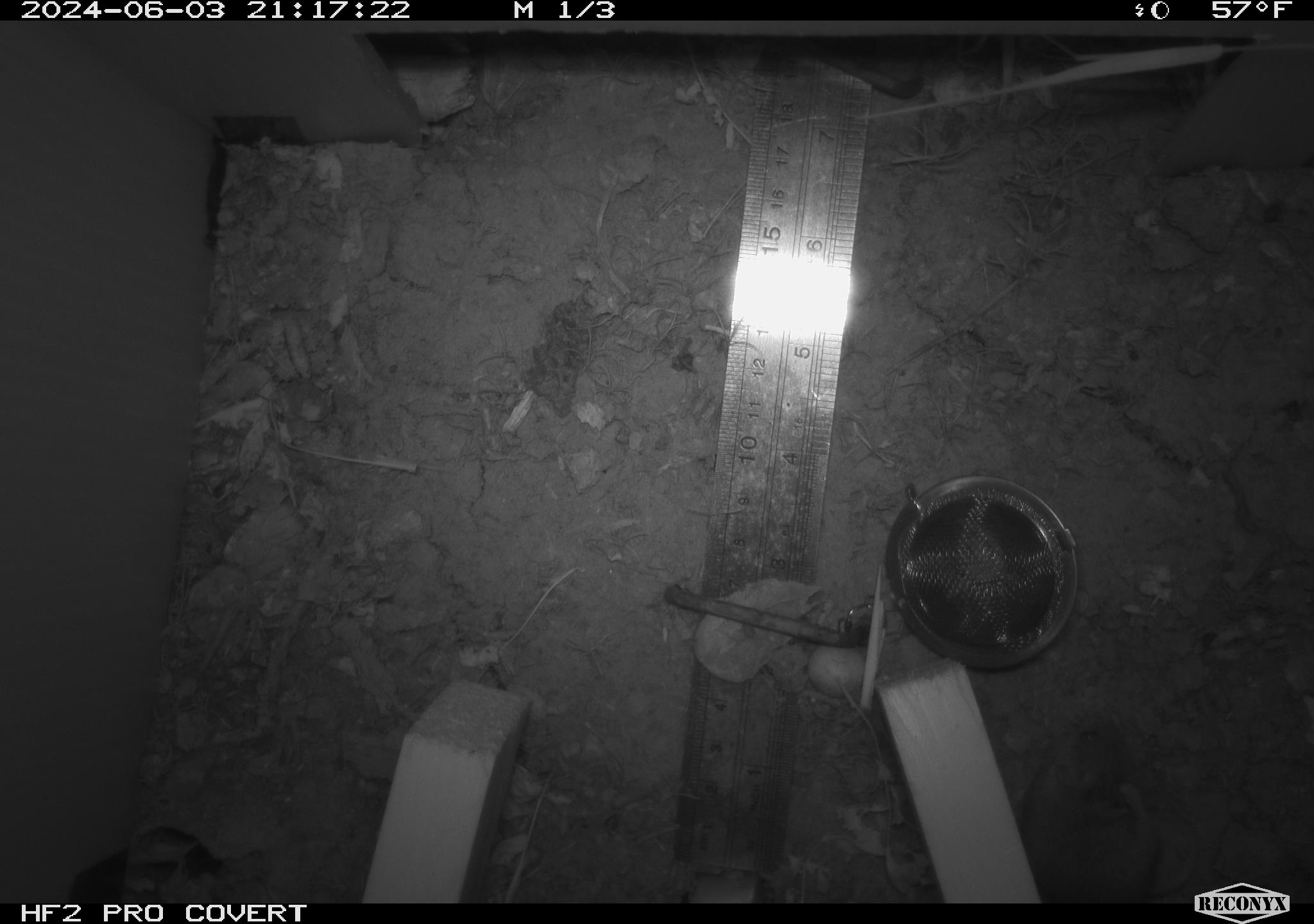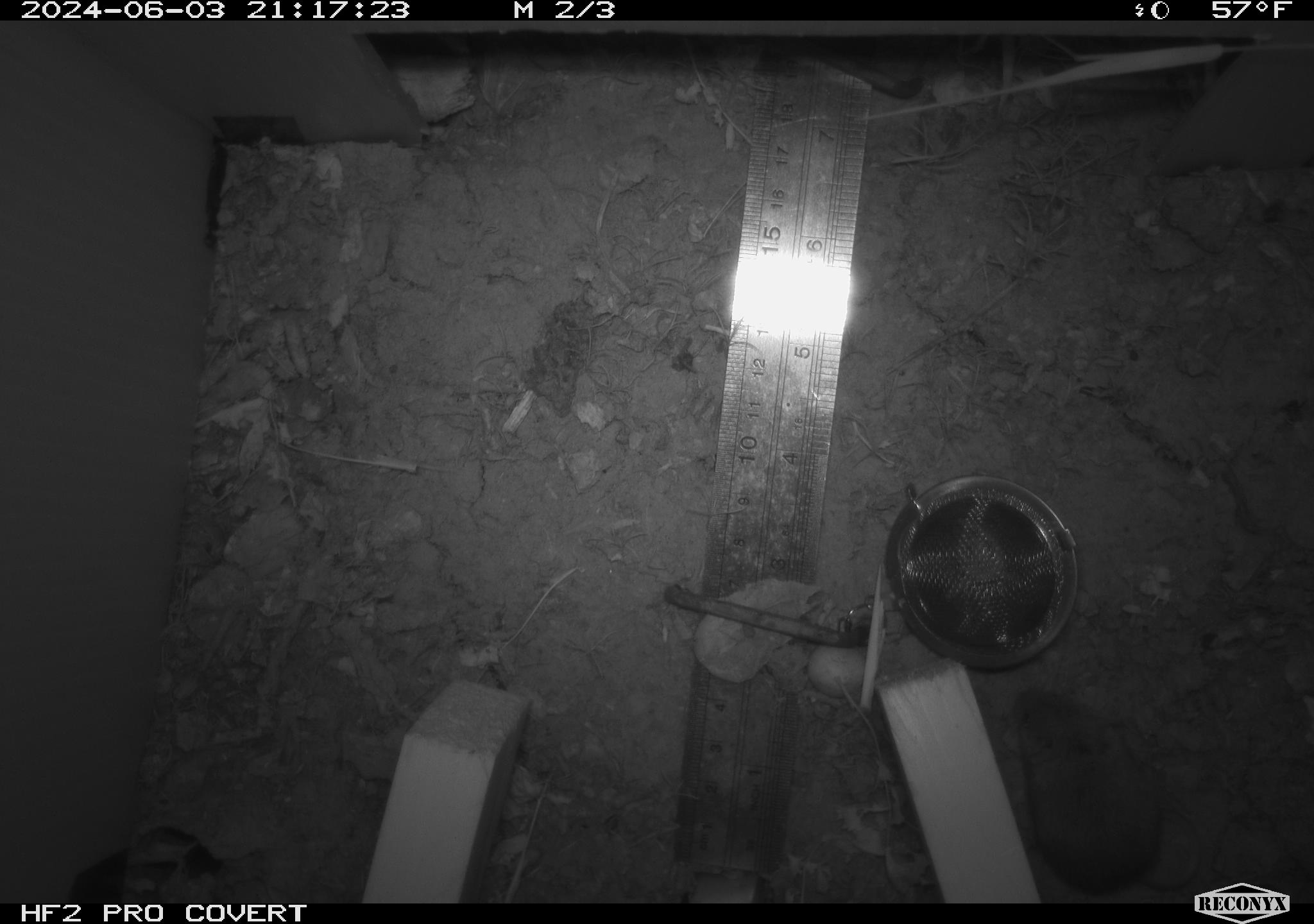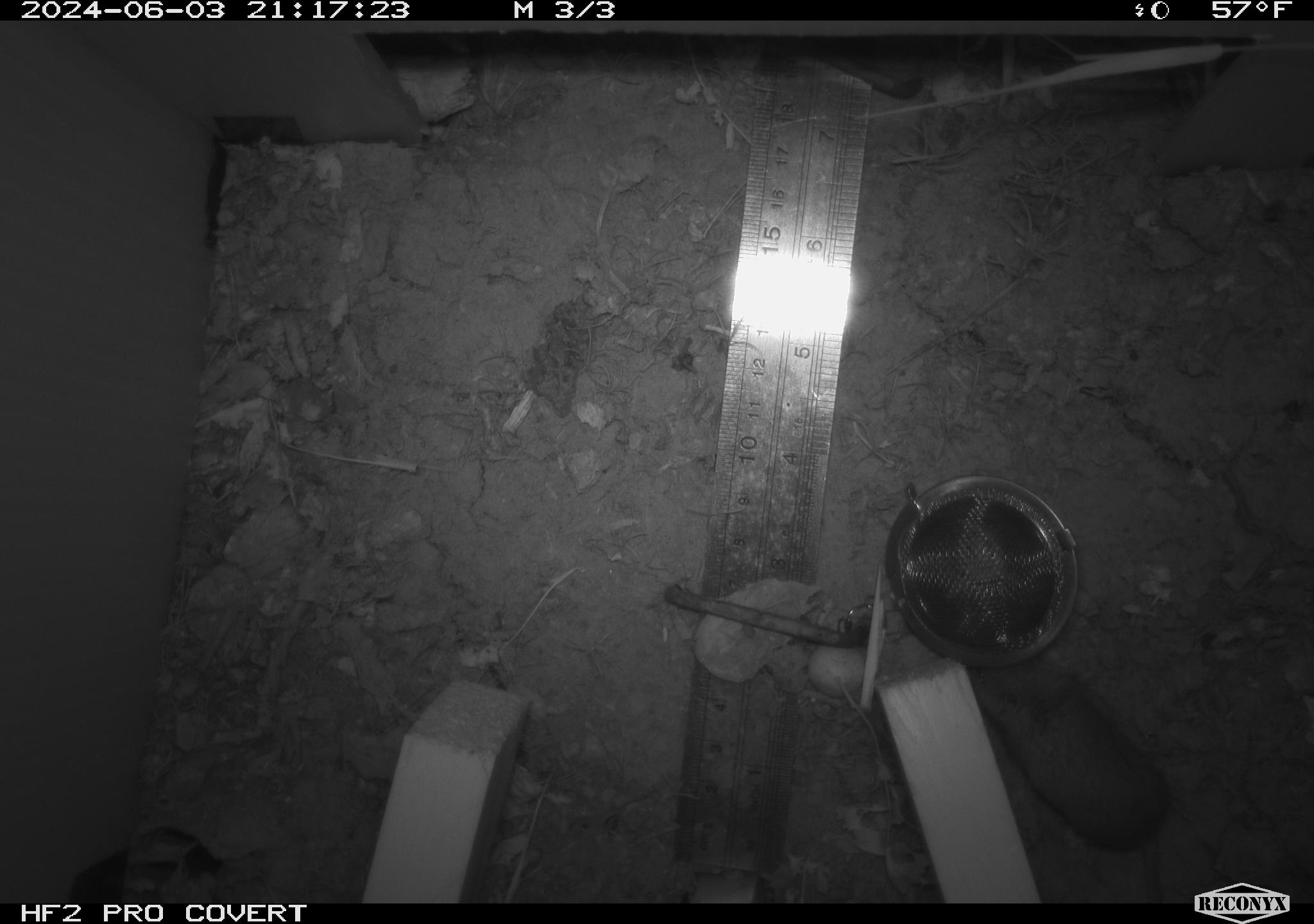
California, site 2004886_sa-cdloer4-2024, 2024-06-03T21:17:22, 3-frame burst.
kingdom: Animalia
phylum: Chordata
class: Mammalia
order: Rodentia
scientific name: Rodentia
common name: mouse species